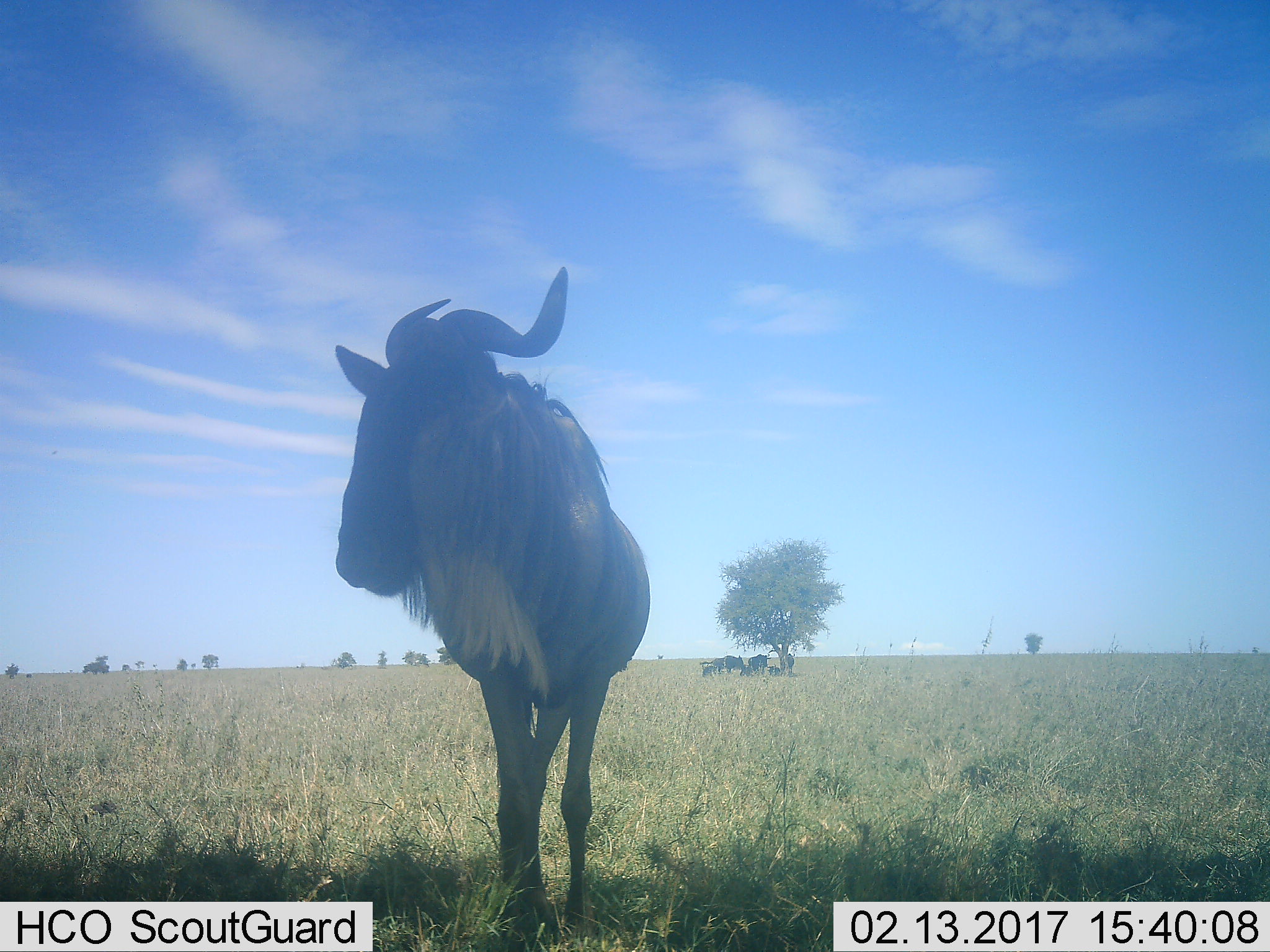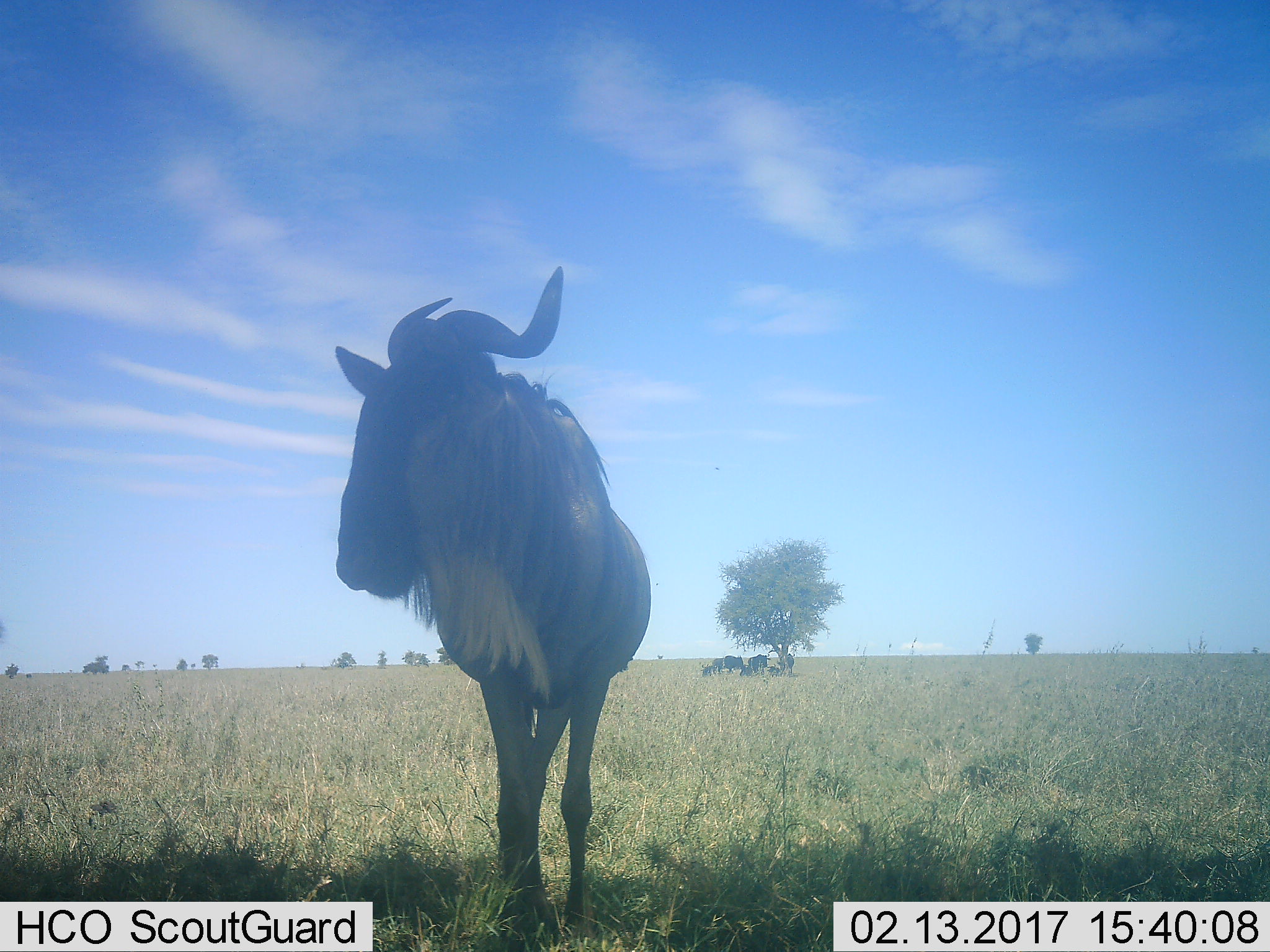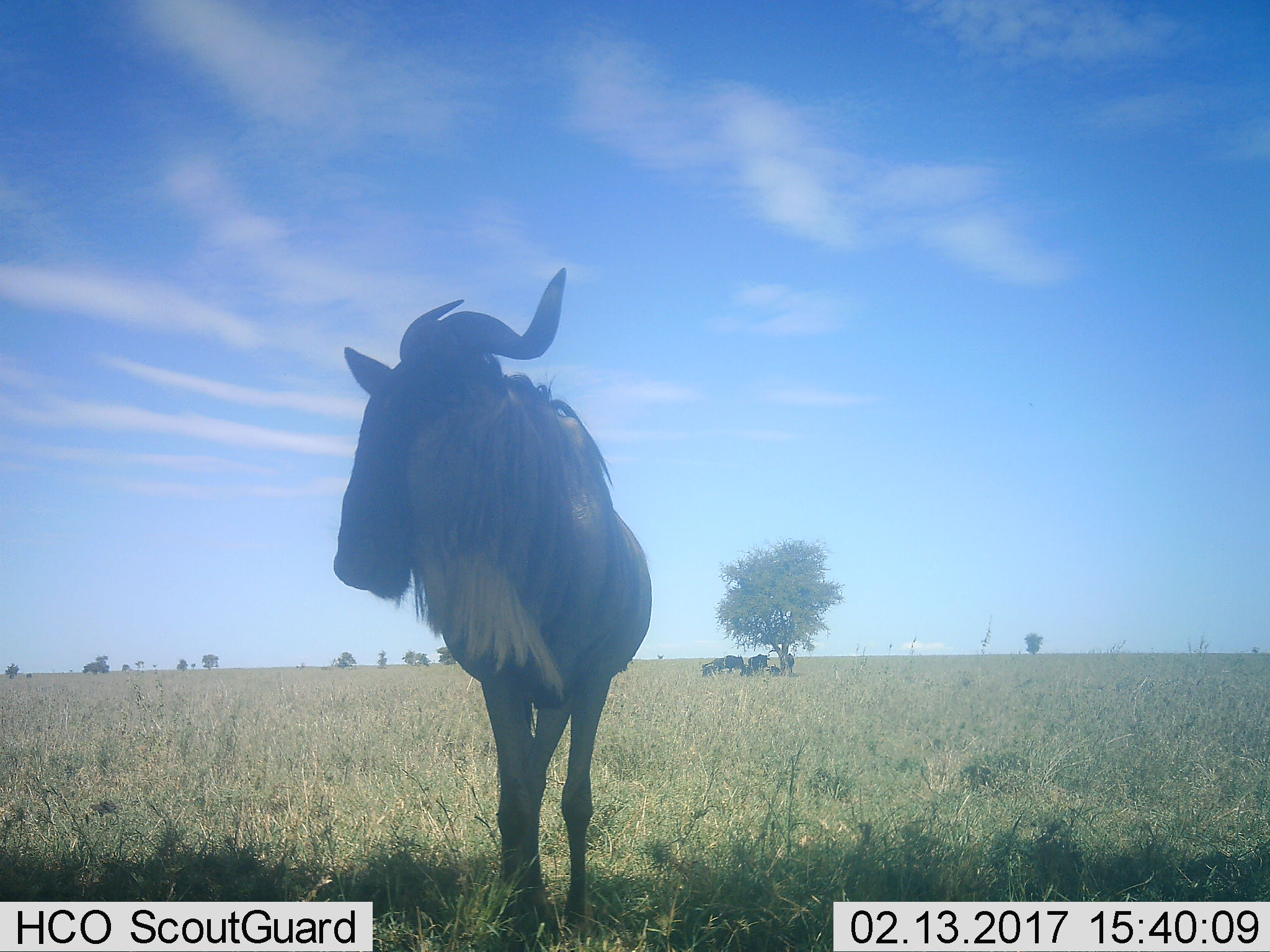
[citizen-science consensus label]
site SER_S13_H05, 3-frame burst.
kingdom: Animalia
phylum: Chordata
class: Mammalia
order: Artiodactyla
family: Bovidae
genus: Connochaetes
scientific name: Connochaetes taurinus taurinus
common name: blue wildebeest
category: wildebeestblue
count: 5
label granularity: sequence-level